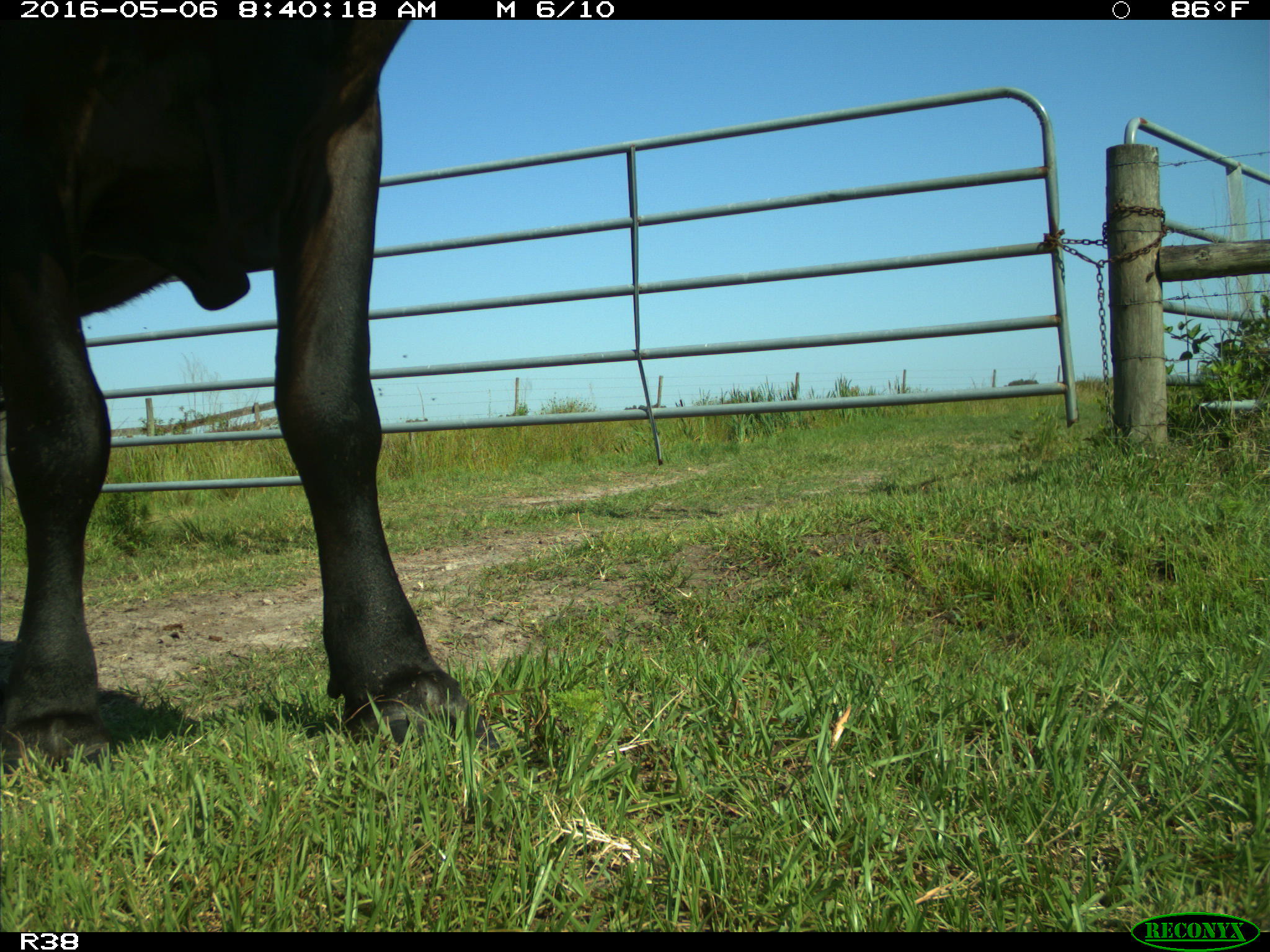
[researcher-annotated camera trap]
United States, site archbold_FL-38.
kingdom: Animalia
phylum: Chordata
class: Mammalia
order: Artiodactyla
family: Bovidae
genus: Bos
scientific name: Bos taurus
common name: domestic cow